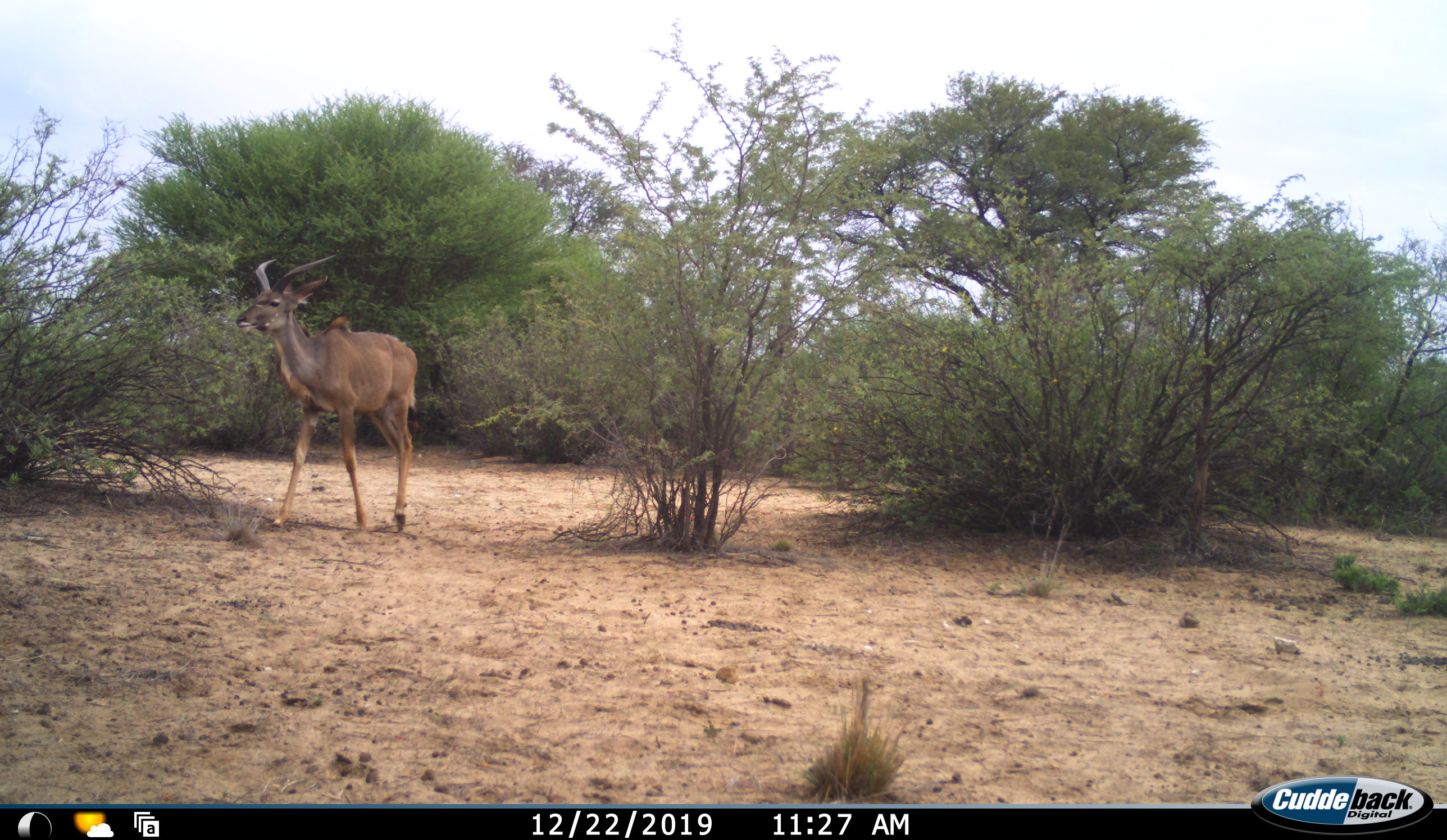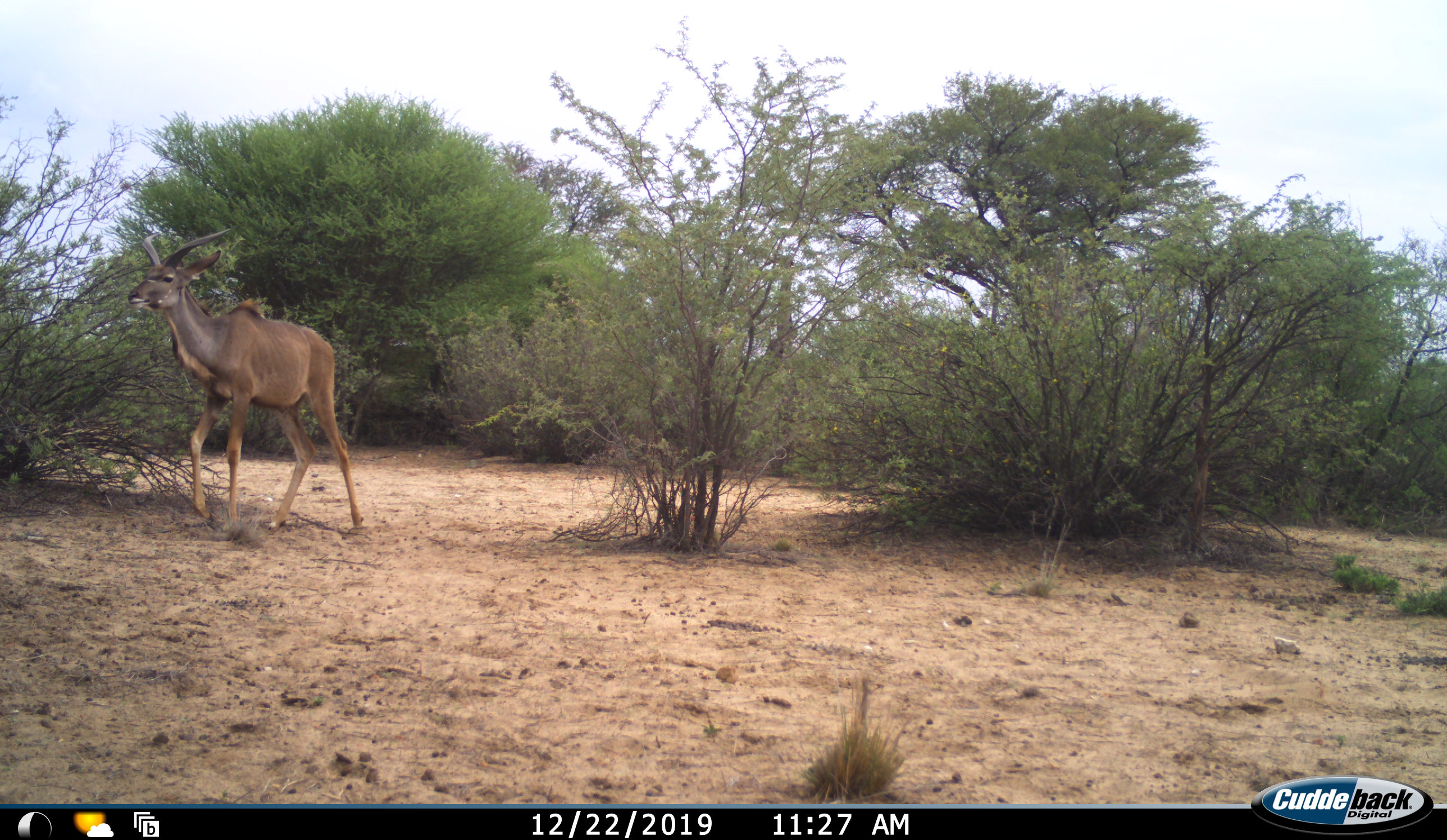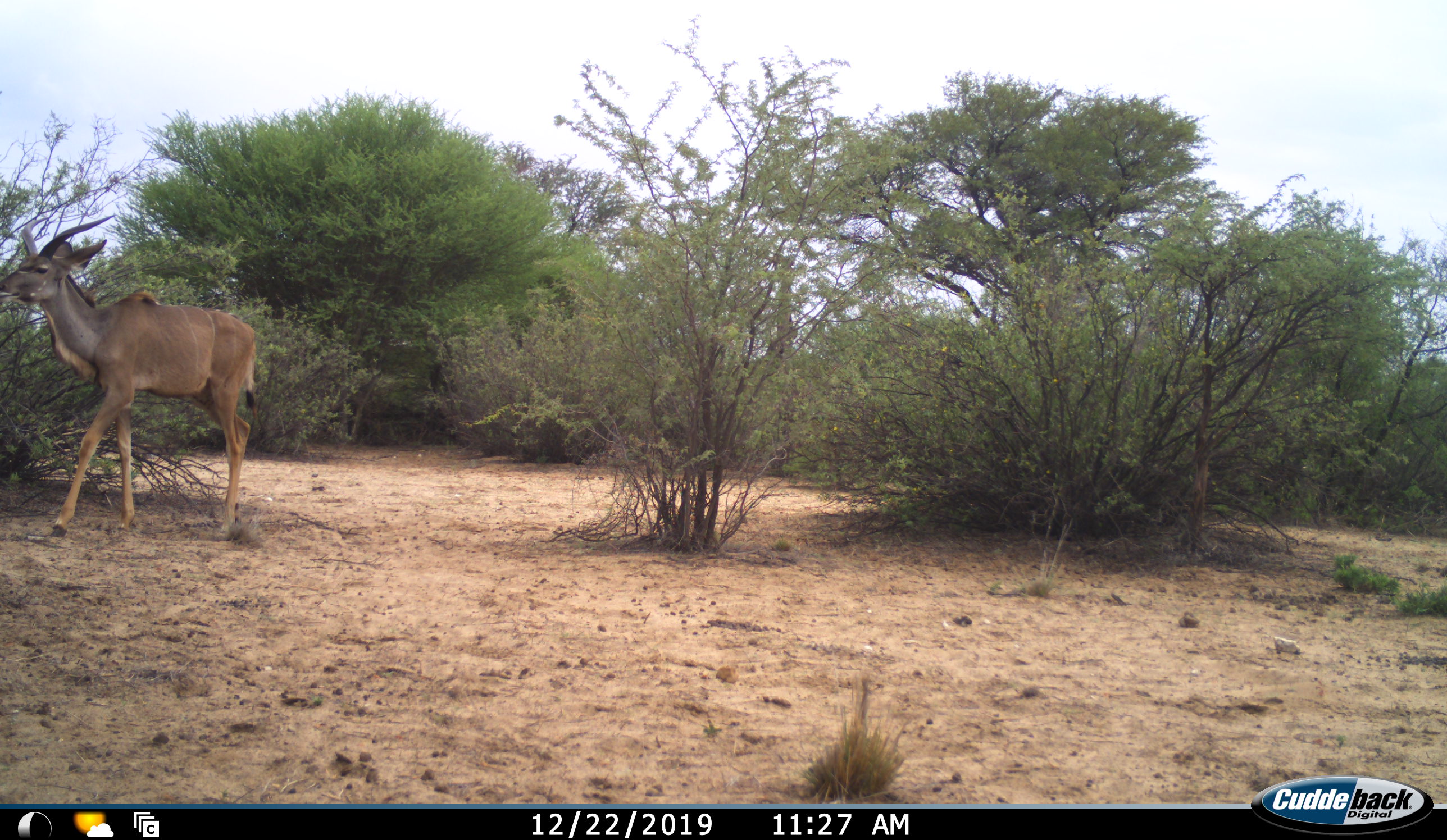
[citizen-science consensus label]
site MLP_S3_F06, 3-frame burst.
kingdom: Animalia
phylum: Chordata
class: Mammalia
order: Artiodactyla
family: Bovidae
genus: Tragelaphus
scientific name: Tragelaphus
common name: kudu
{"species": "kudu (Tragelaphus)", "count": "1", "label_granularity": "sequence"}